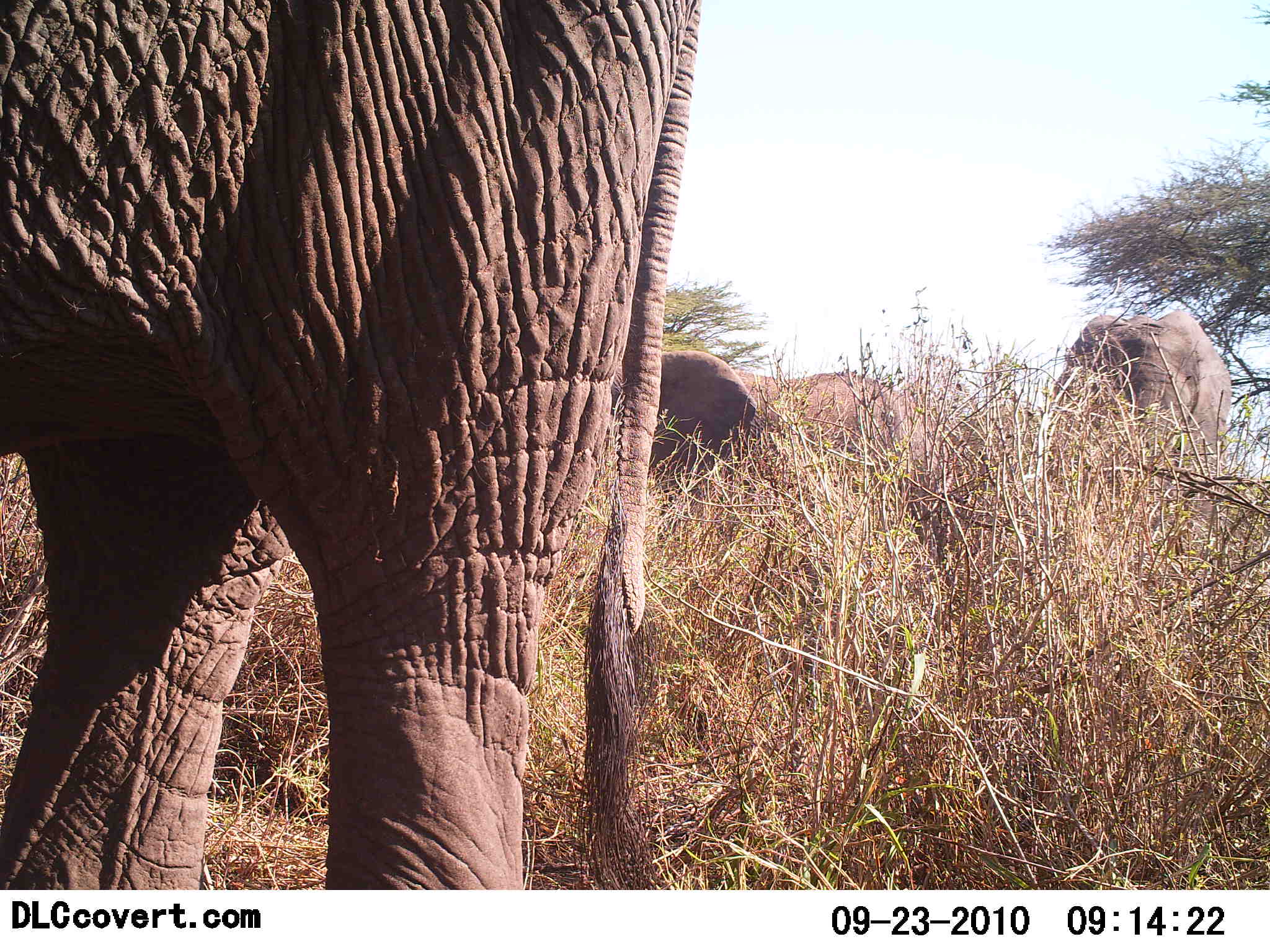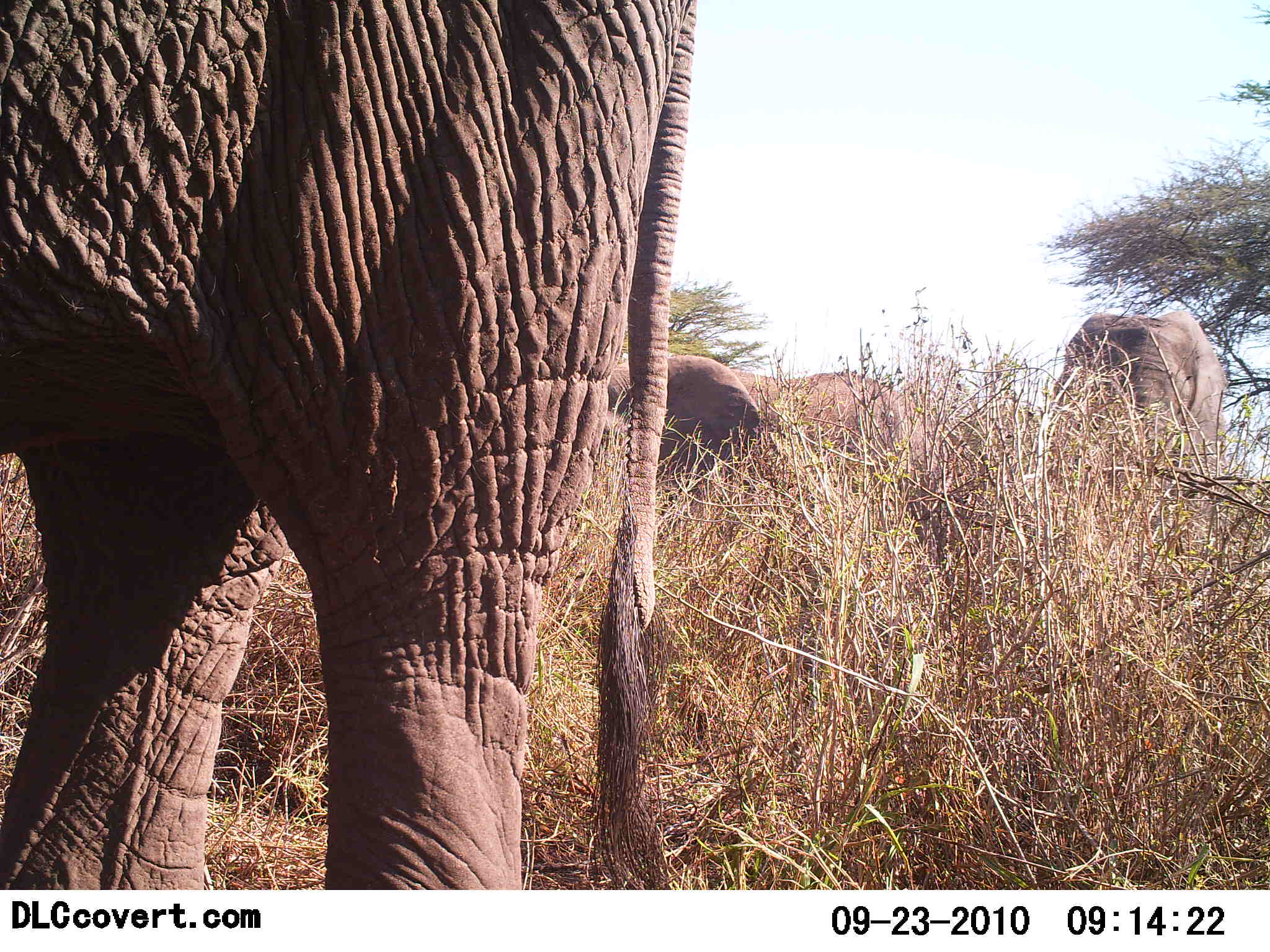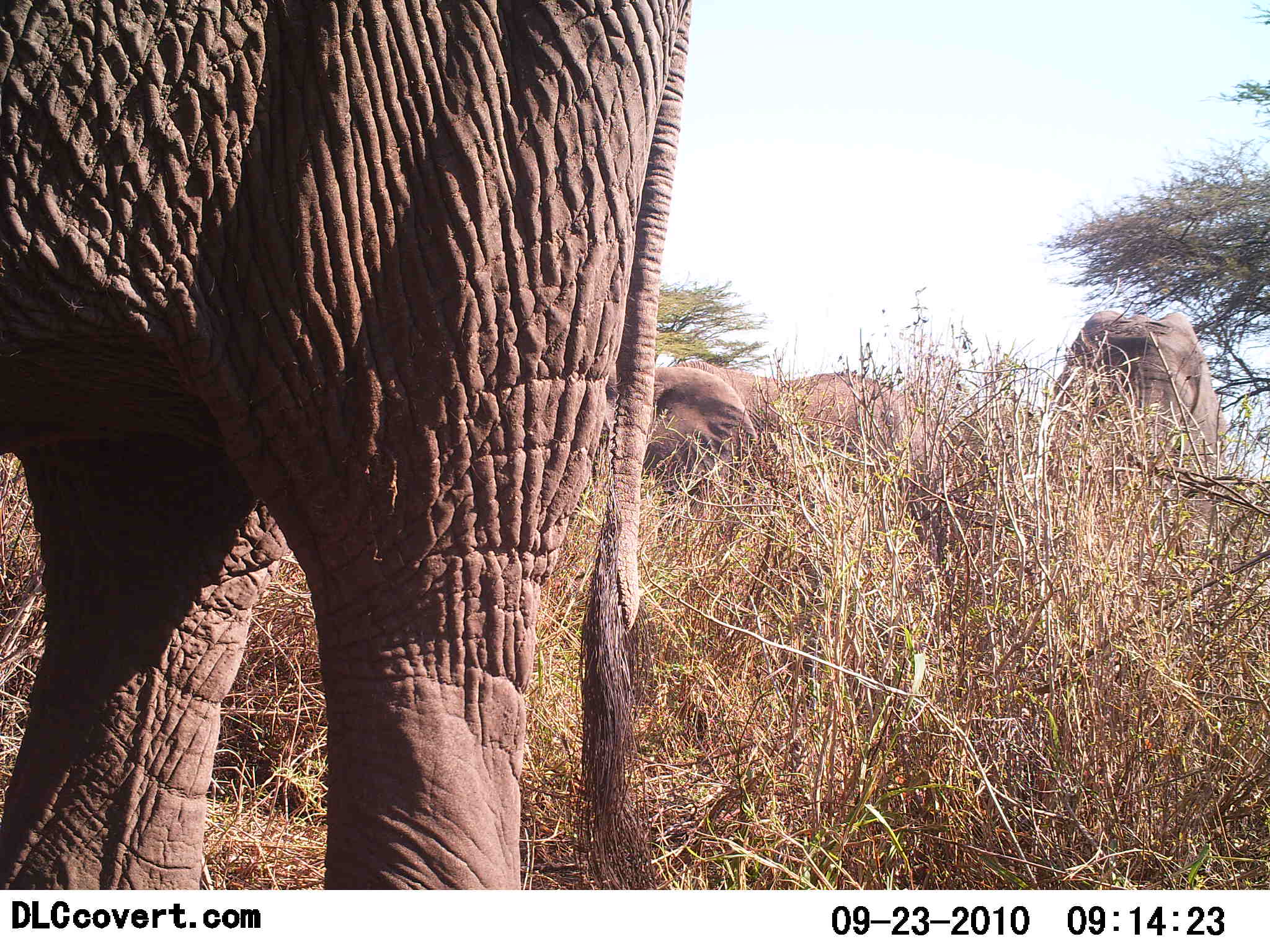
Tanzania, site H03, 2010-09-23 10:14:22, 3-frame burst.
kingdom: Animalia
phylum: Chordata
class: Mammalia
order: Proboscidea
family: Elephantidae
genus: Loxodonta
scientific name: Loxodonta africana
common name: african bush elephant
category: elephant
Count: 3.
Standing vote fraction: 83%.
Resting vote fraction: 8%.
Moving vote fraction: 0%.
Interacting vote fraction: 0%.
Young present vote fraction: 8%.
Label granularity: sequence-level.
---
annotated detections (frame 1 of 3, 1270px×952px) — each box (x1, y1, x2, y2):
animal: (0, 0, 704, 890); (1053, 311, 1233, 513); (612, 348, 757, 518); (727, 372, 906, 469)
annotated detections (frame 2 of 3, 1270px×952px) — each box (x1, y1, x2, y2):
animal: (0, 1, 700, 891); (1055, 309, 1225, 480); (604, 354, 785, 487); (720, 367, 907, 493)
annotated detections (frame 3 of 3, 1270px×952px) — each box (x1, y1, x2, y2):
animal: (0, 0, 690, 891); (663, 362, 917, 505); (1055, 312, 1226, 471); (605, 354, 764, 497)